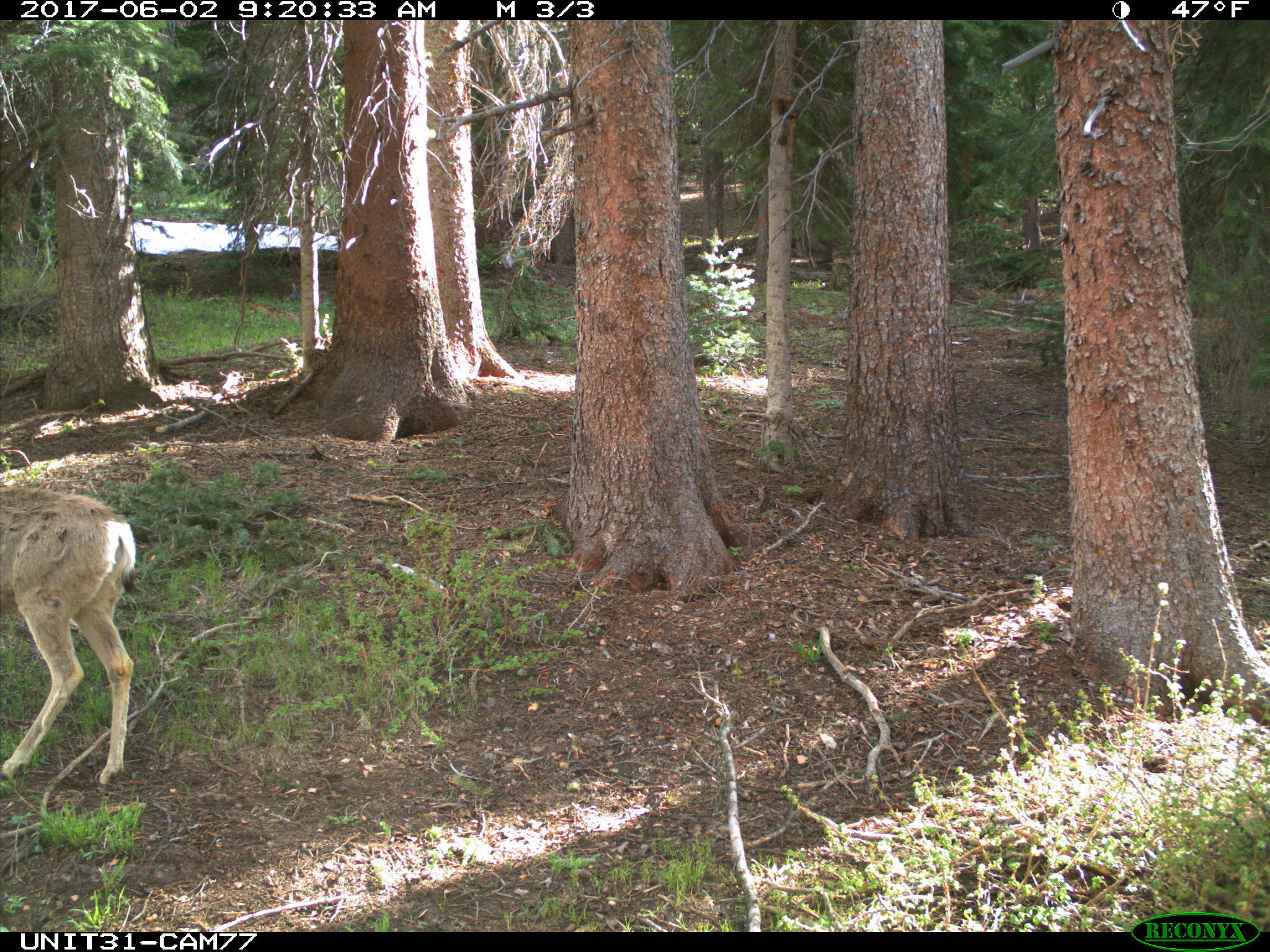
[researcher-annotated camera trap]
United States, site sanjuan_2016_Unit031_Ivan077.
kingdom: Animalia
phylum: Chordata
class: Mammalia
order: Artiodactyla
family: Cervidae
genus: Odocoileus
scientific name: Odocoileus hemionus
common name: mule deer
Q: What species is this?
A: Odocoileus hemionus (mule deer).